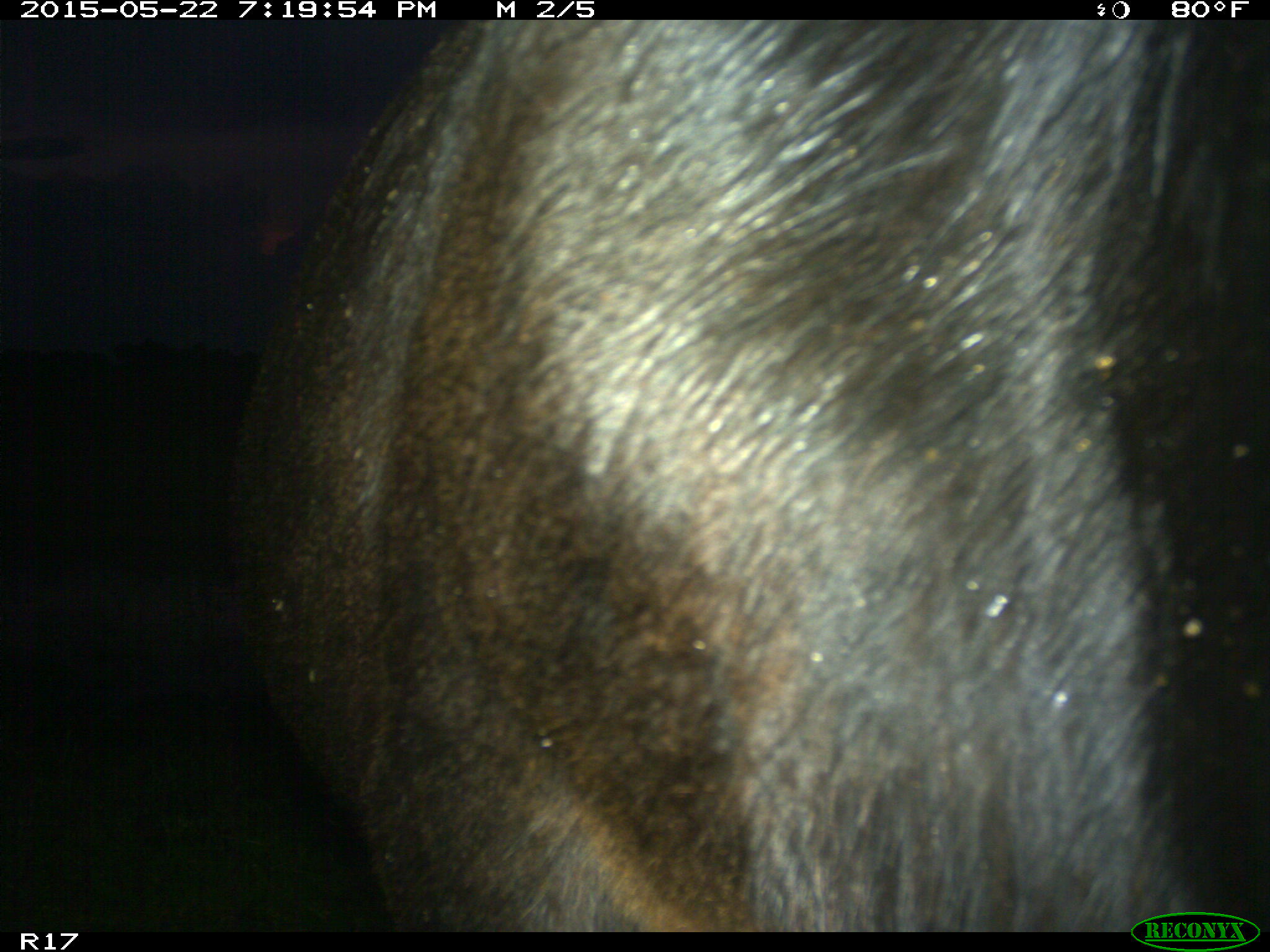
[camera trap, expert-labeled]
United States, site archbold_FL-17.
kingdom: Animalia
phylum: Chordata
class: Mammalia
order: Artiodactyla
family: Bovidae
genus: Bos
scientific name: Bos taurus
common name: domestic cow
Bos taurus (domestic cow).